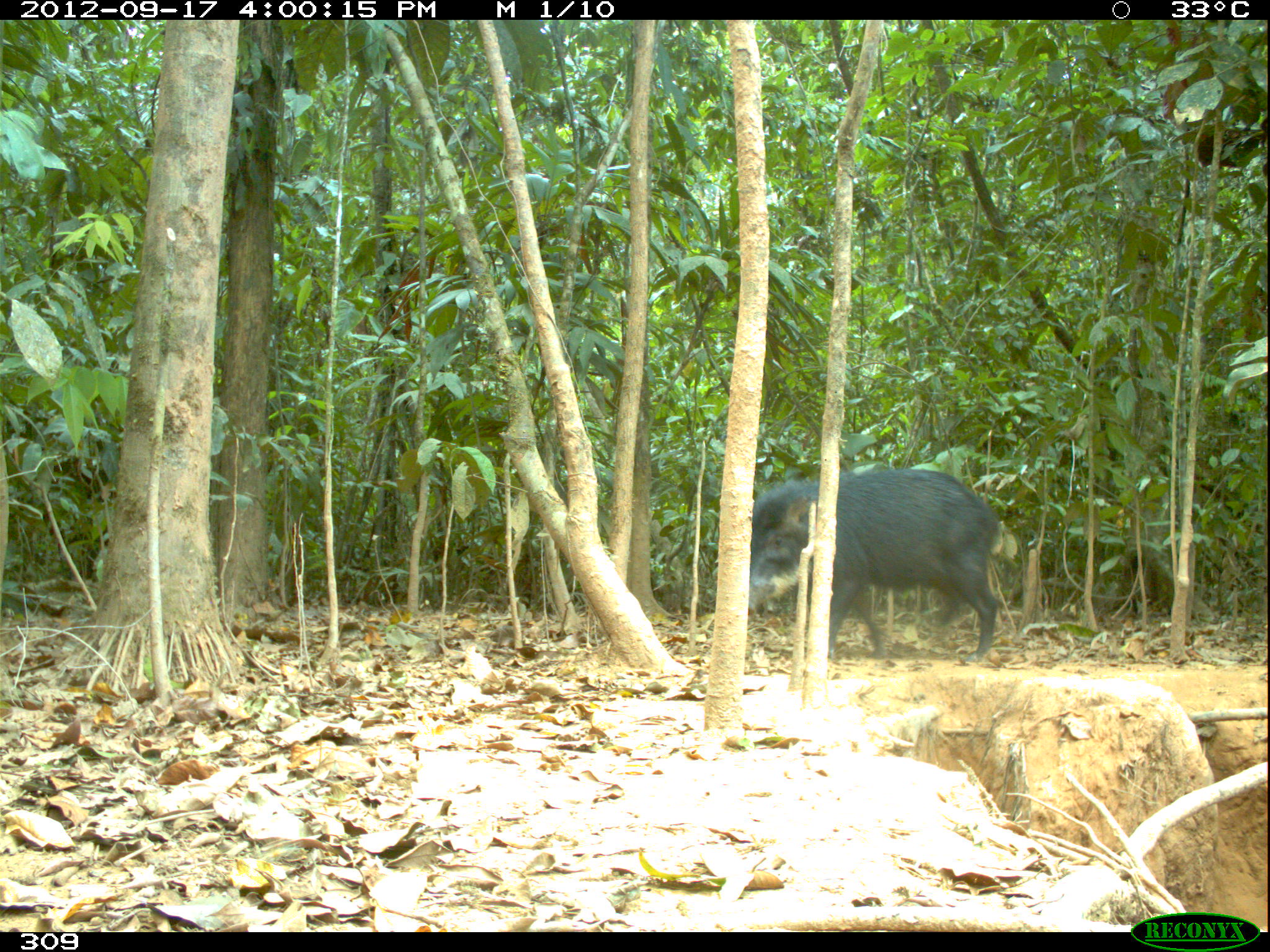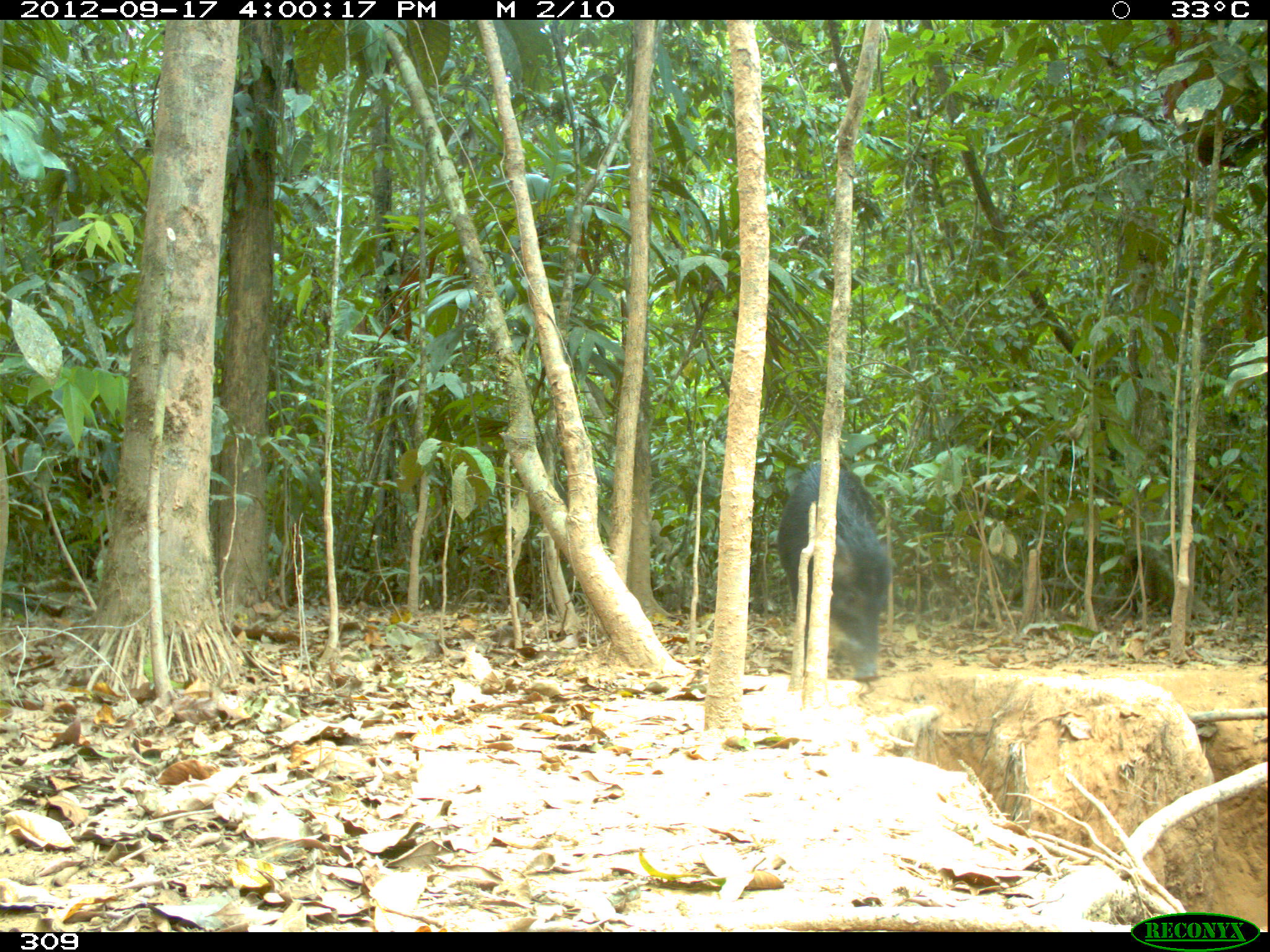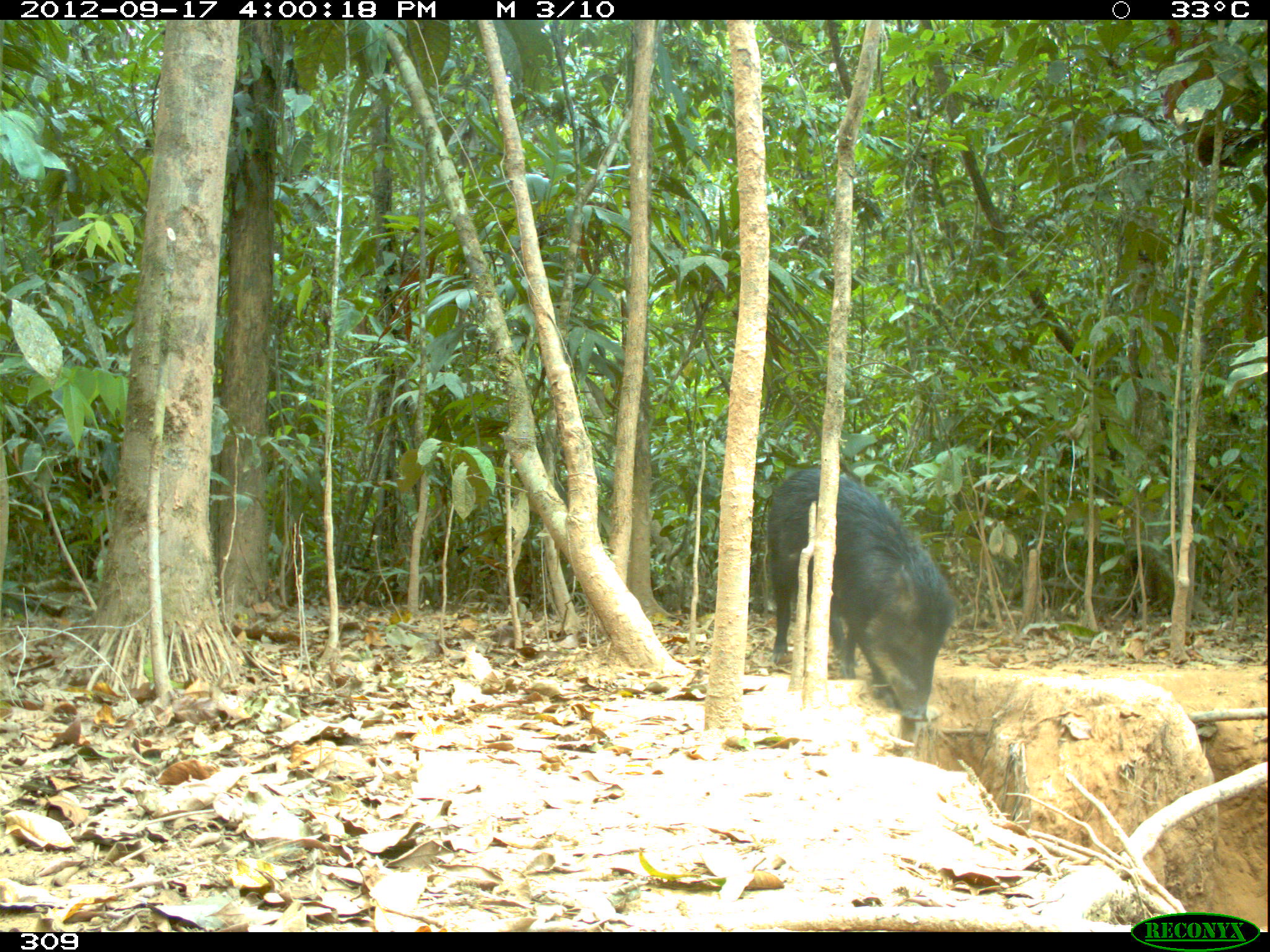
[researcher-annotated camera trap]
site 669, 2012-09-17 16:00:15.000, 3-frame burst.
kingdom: Animalia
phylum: Chordata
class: Mammalia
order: Artiodactyla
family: Tayassuidae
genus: Tayassu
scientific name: Tayassu pecari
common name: white-lipped peccary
Tayassu pecari (white-lipped peccary).